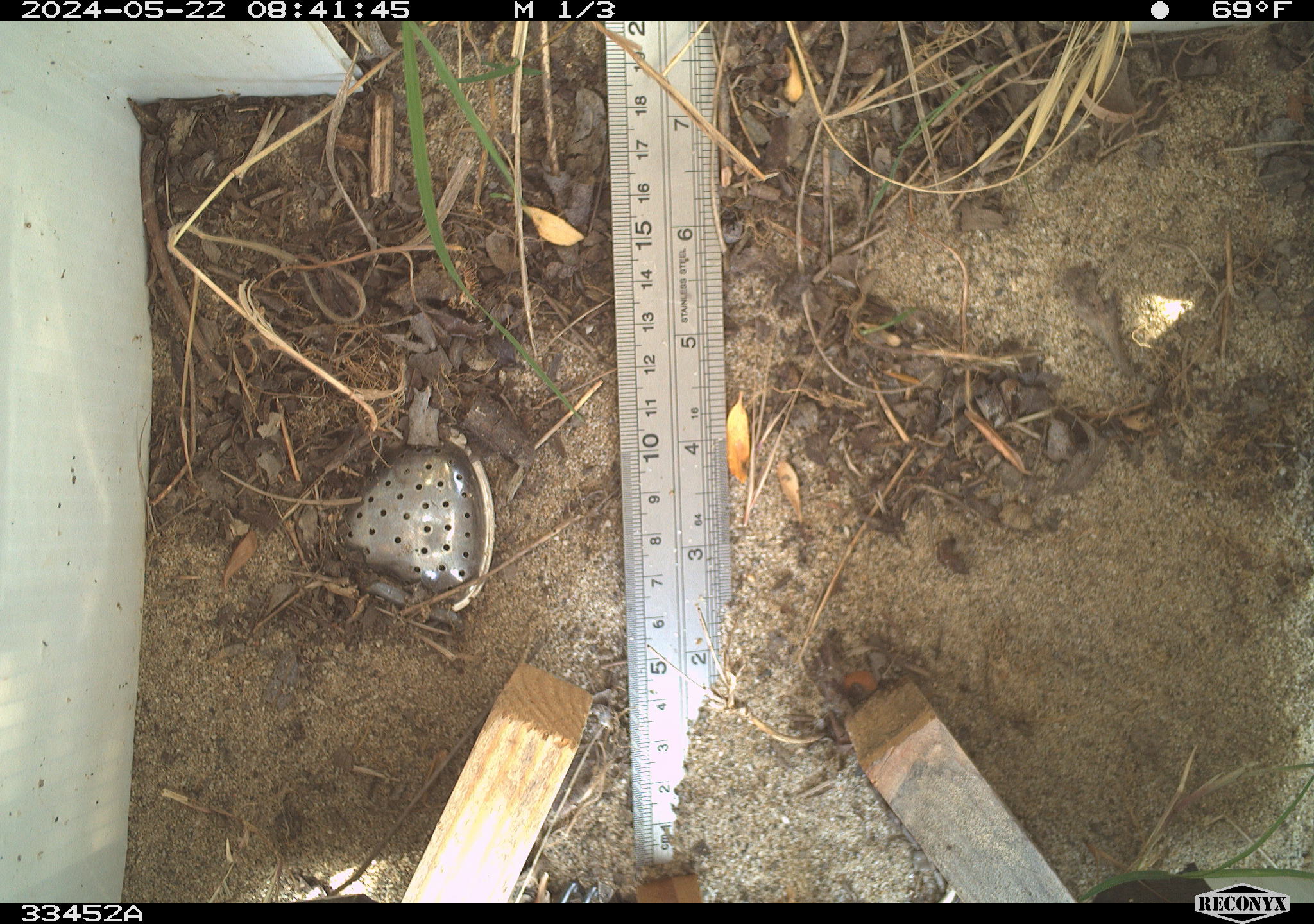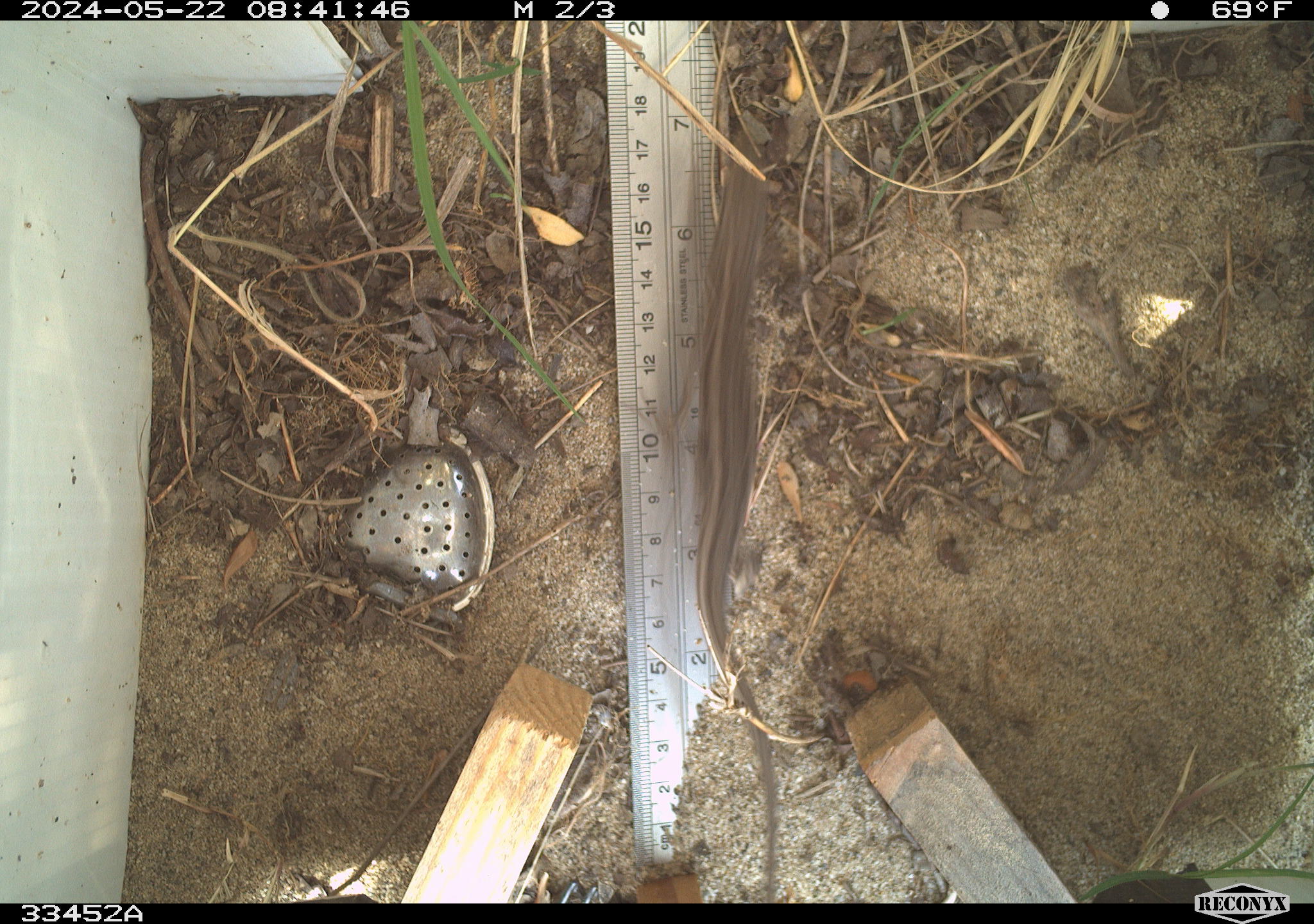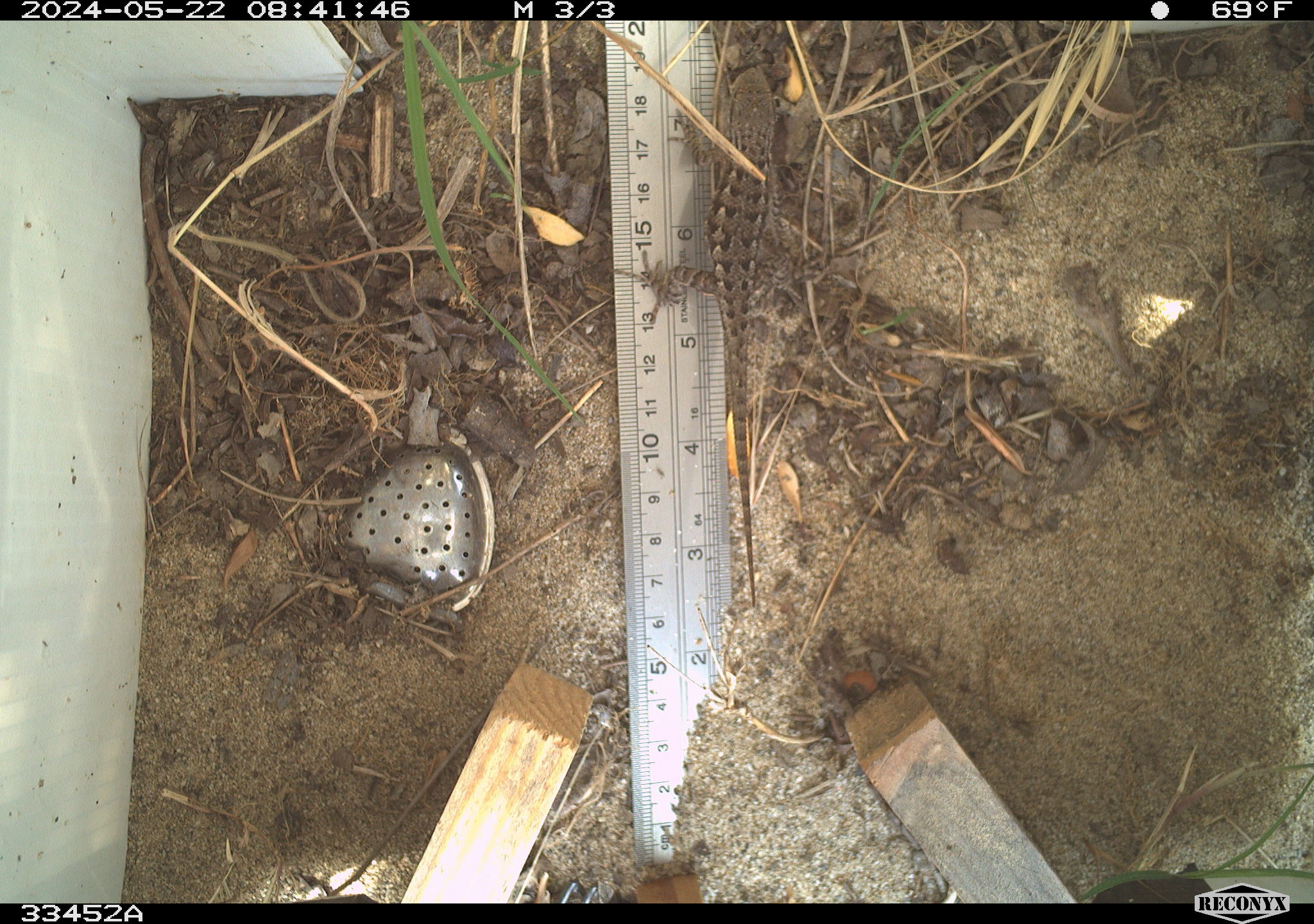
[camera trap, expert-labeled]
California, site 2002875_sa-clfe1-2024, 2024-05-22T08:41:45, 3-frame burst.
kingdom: Animalia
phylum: Chordata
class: Reptilia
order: Squamata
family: Phrynosomatidae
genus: Sceloporus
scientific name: Sceloporus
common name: spiny lizards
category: sceloporus species